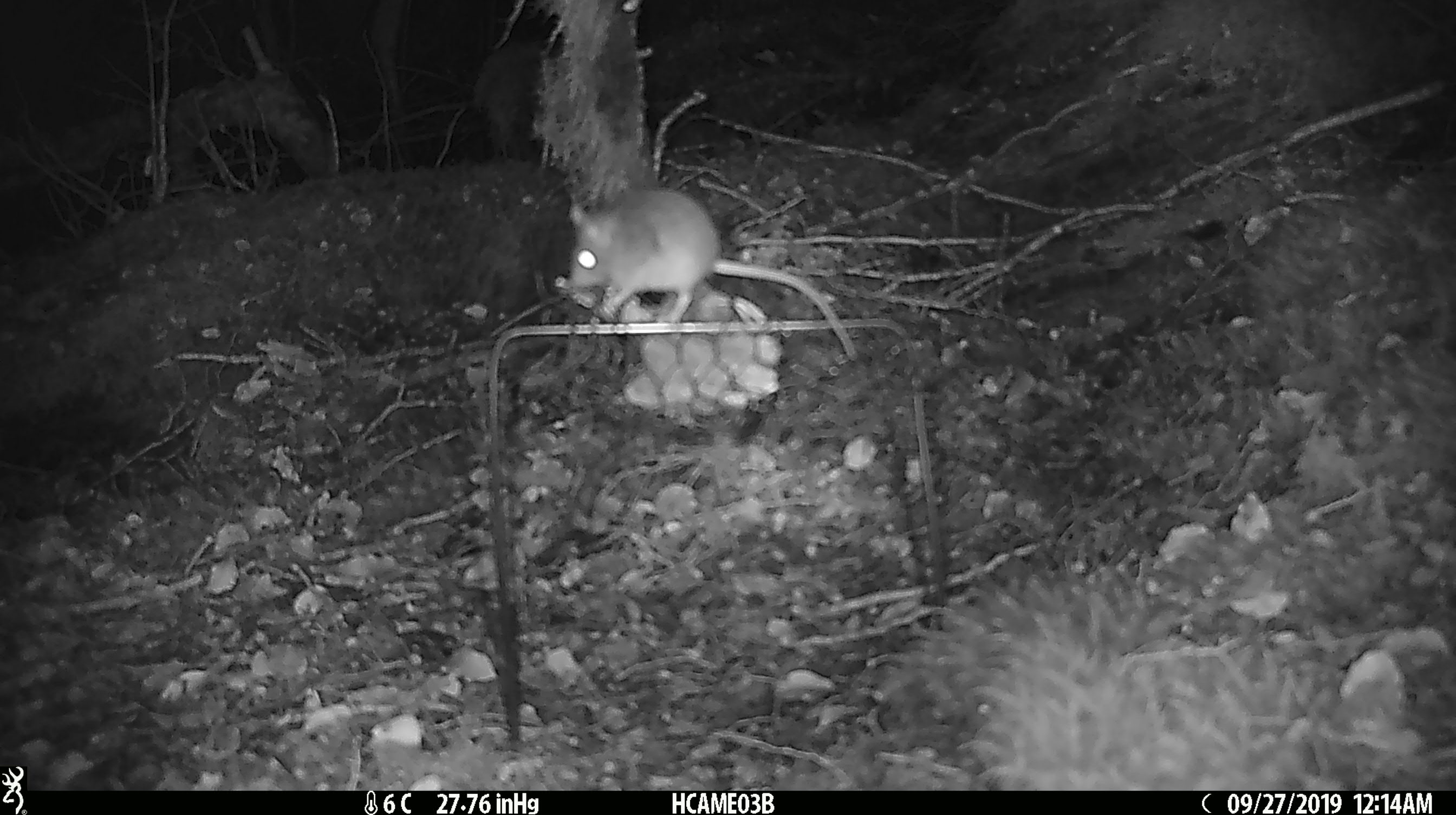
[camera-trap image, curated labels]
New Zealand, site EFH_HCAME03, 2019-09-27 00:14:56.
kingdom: Animalia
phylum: Chordata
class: Mammalia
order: Rodentia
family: Muridae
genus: Mus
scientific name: Mus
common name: mouse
Mouse (Mus).